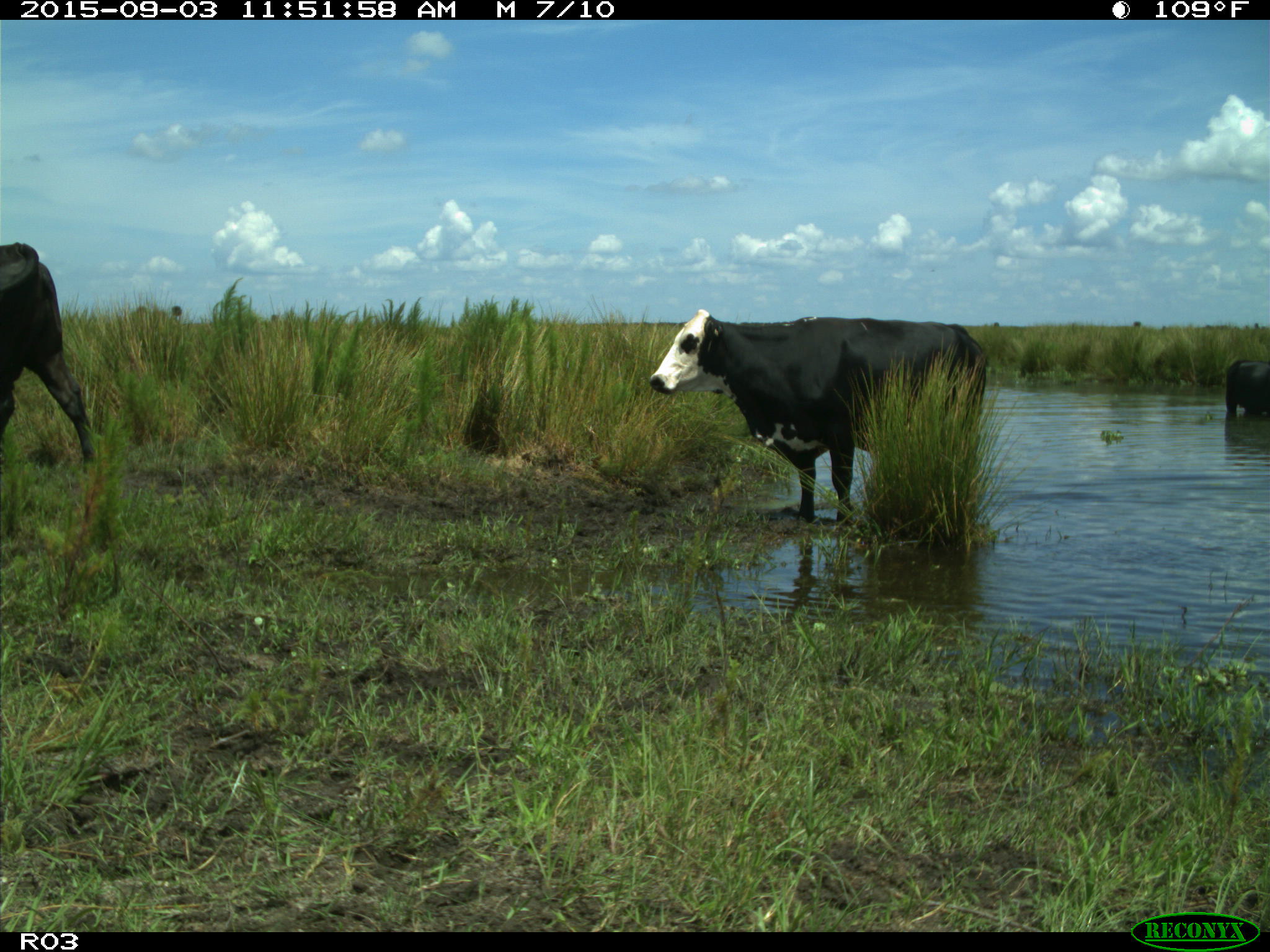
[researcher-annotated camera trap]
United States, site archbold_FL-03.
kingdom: Animalia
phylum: Chordata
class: Mammalia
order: Artiodactyla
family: Bovidae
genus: Bos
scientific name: Bos taurus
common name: domestic cow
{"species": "Bos taurus (domestic cow)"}